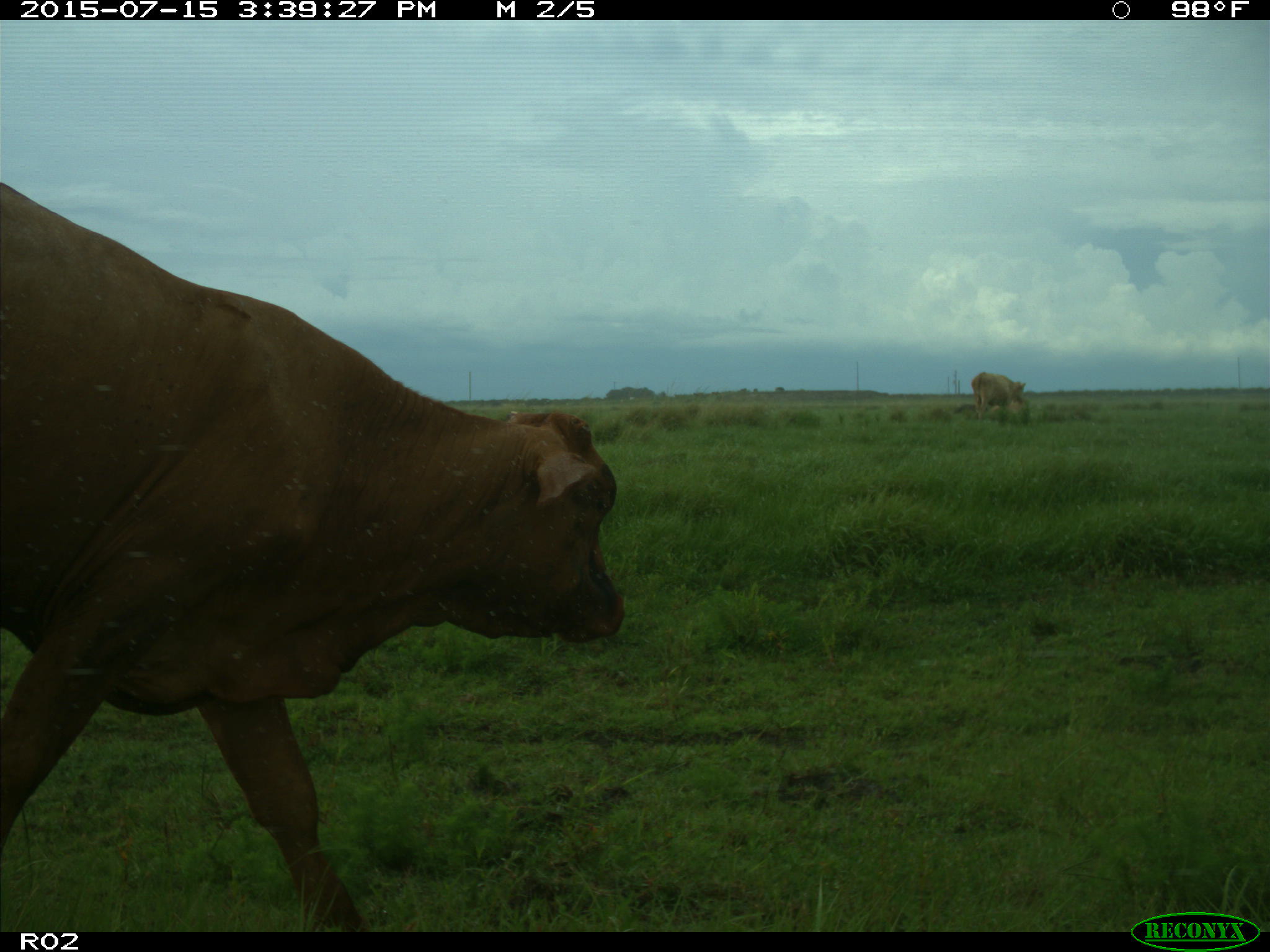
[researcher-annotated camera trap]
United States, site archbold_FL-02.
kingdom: Animalia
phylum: Chordata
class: Mammalia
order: Artiodactyla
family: Bovidae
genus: Bos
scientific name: Bos taurus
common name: domestic cow